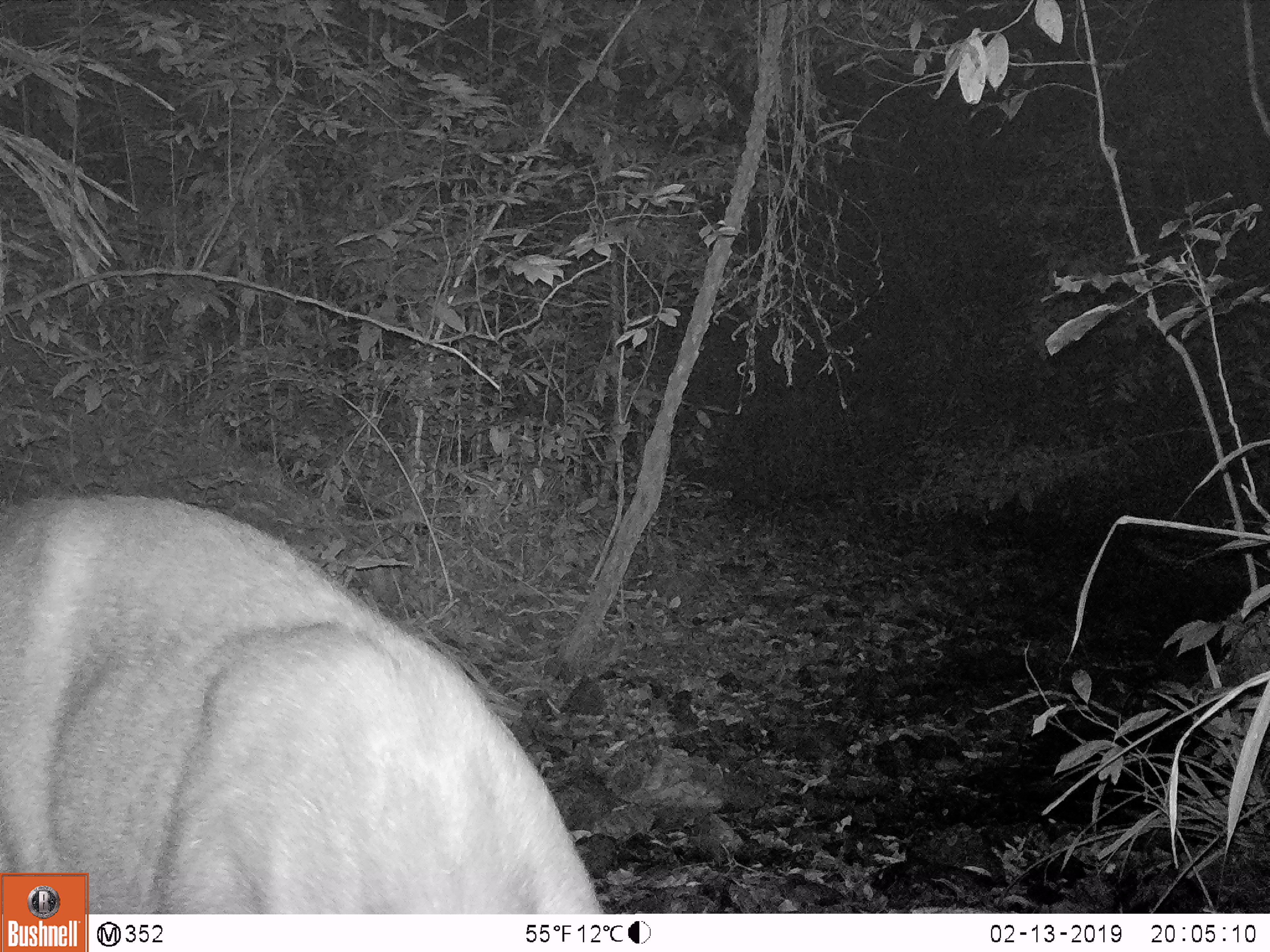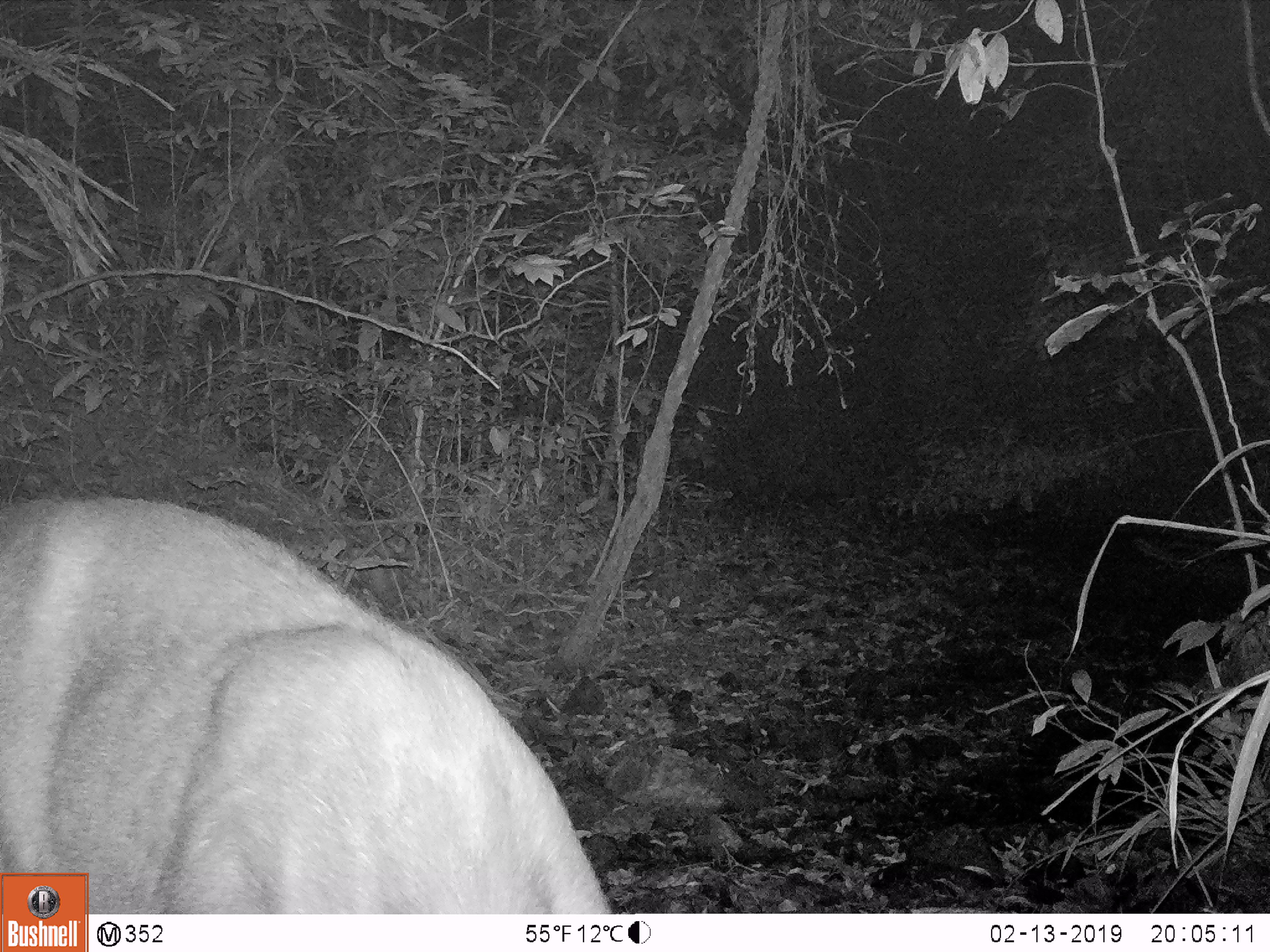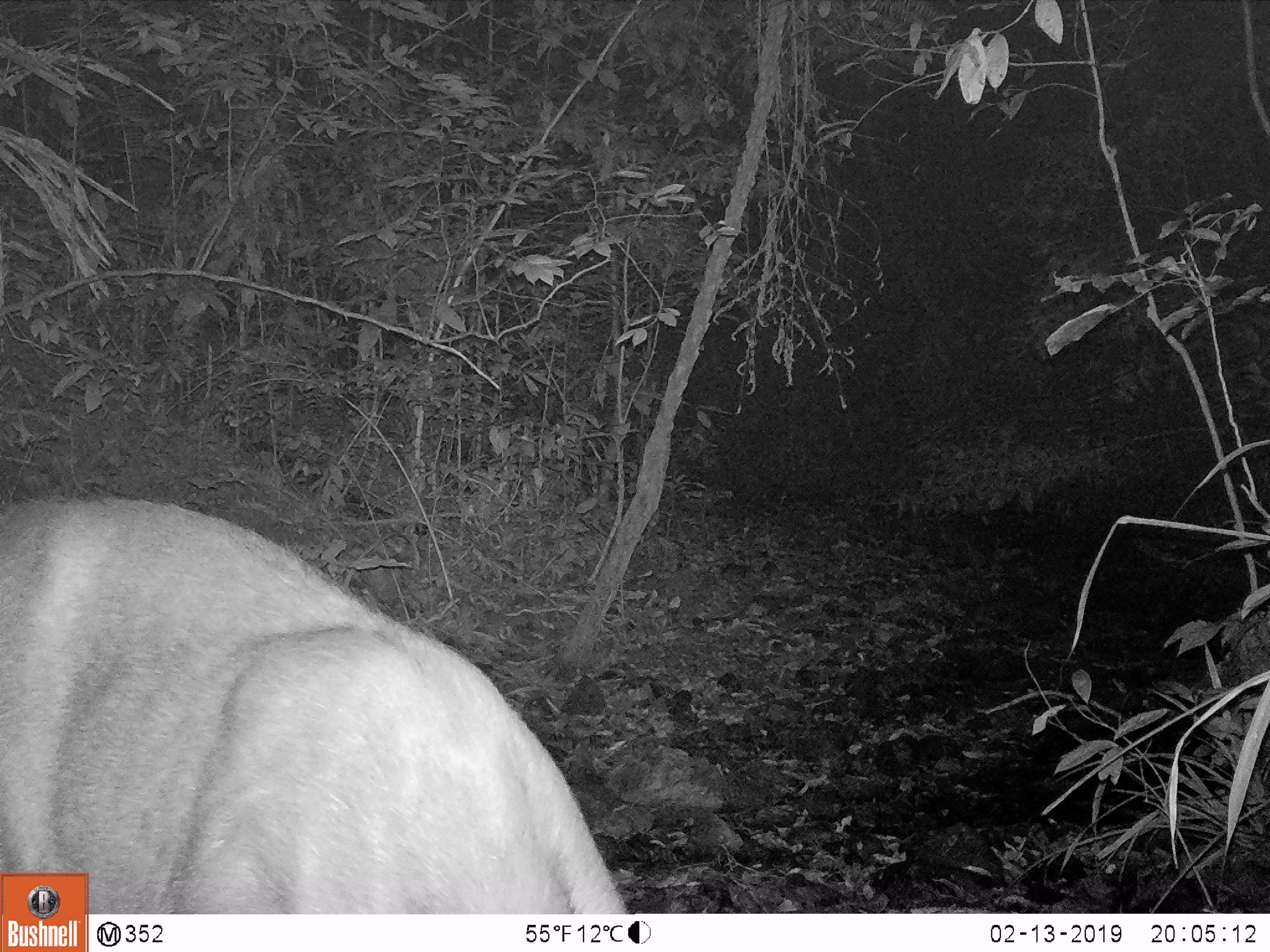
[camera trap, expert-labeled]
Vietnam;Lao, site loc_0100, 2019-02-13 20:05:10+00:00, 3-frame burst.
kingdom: Animalia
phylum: Chordata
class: Mammalia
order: Artiodactyla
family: Cervidae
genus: Rusa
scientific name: Rusa unicolor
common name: sambar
Sambar (Rusa unicolor). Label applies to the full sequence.